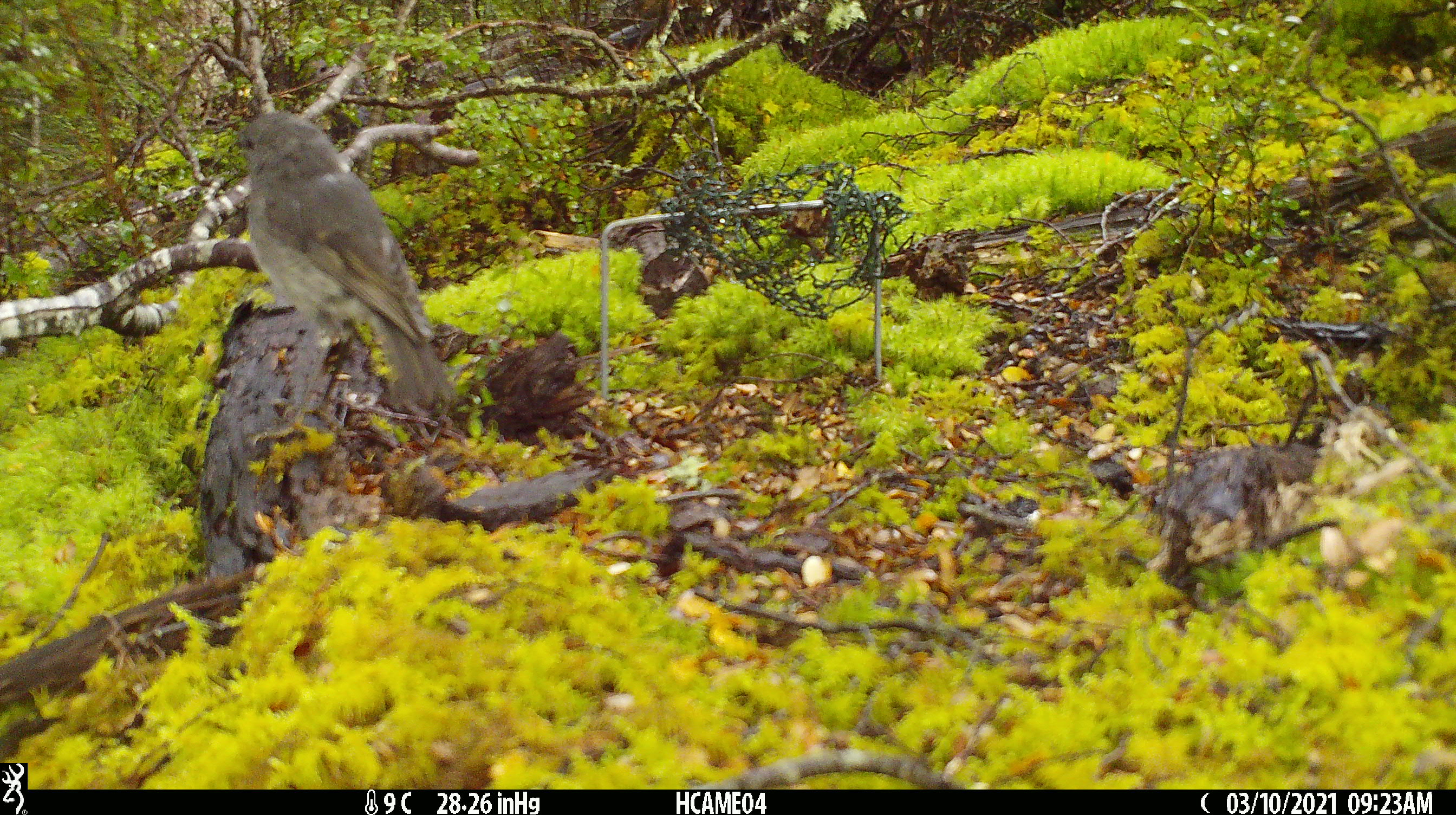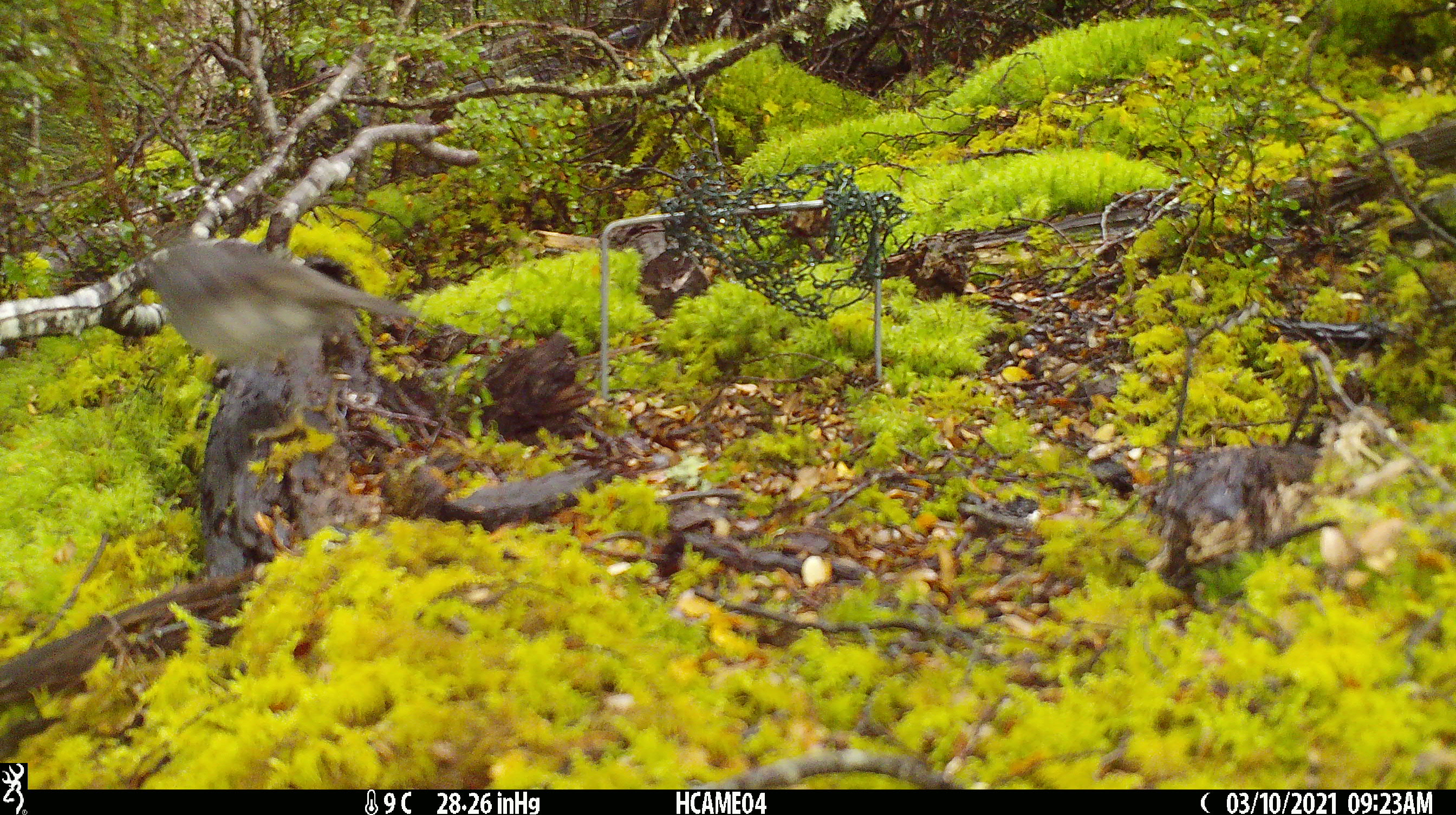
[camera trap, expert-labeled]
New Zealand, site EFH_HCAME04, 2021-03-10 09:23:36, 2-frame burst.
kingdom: Animalia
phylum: Chordata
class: Aves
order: Passeriformes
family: Petroicidae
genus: Petroica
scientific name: Petroica australis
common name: new zealand robin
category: robin